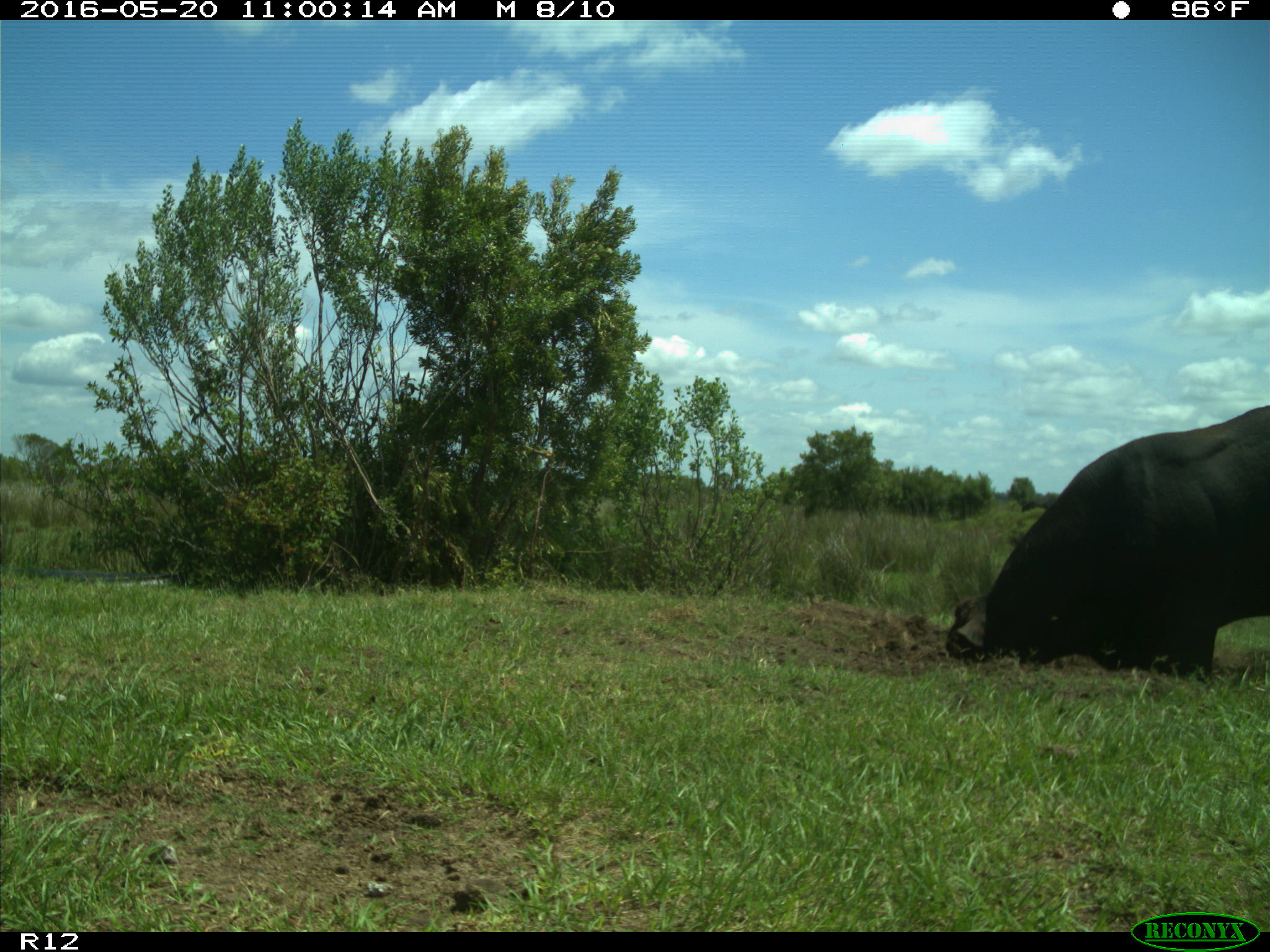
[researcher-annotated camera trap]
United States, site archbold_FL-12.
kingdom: Animalia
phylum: Chordata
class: Mammalia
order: Artiodactyla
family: Bovidae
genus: Bos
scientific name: Bos taurus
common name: domestic cow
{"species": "Bos taurus (domestic cow)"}